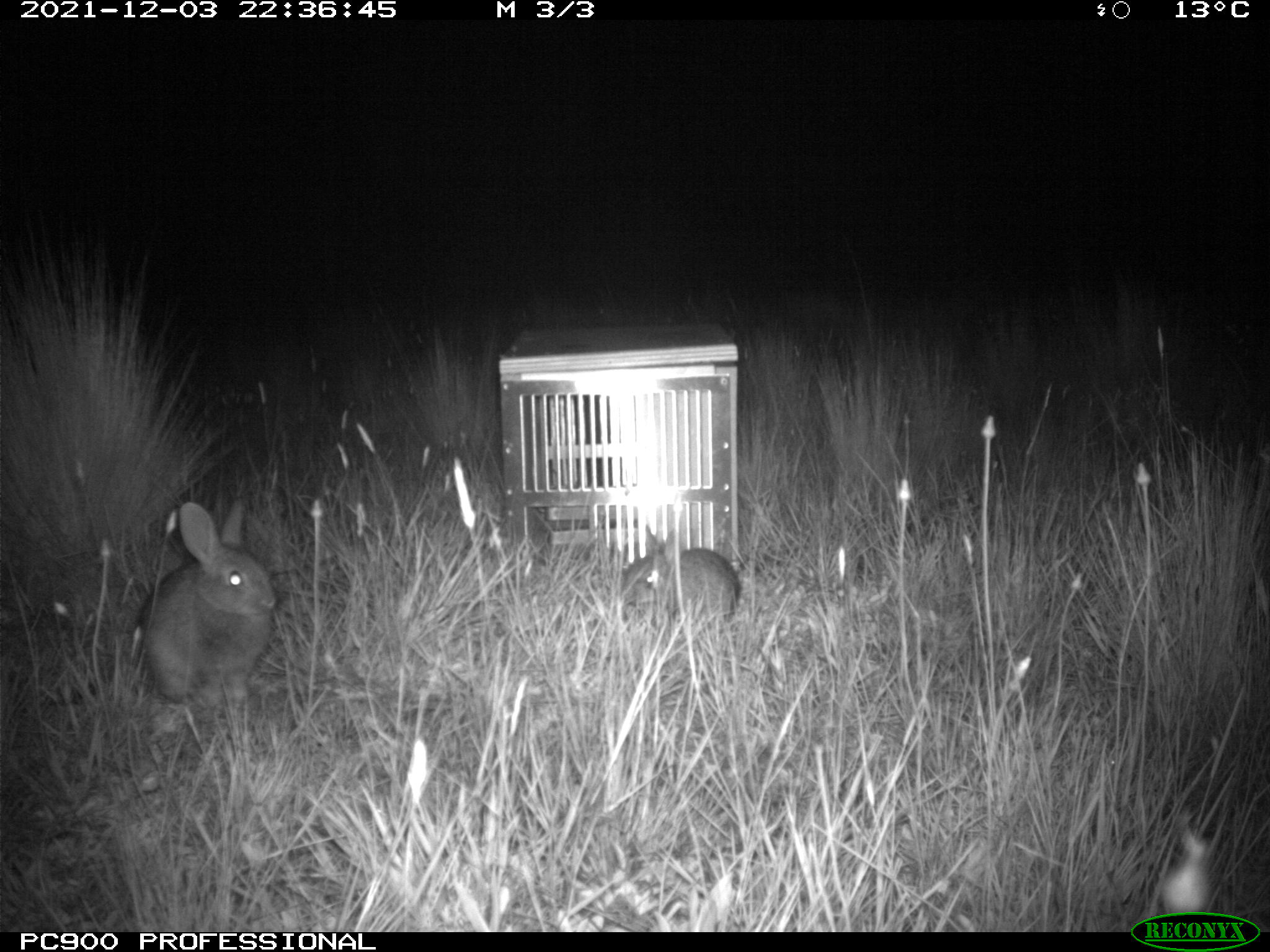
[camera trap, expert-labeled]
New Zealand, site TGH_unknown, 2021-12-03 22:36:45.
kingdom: Animalia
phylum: Chordata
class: Mammalia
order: Lagomorpha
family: Leporidae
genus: Oryctolagus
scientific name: Oryctolagus cuniculus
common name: european rabbit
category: rabbit